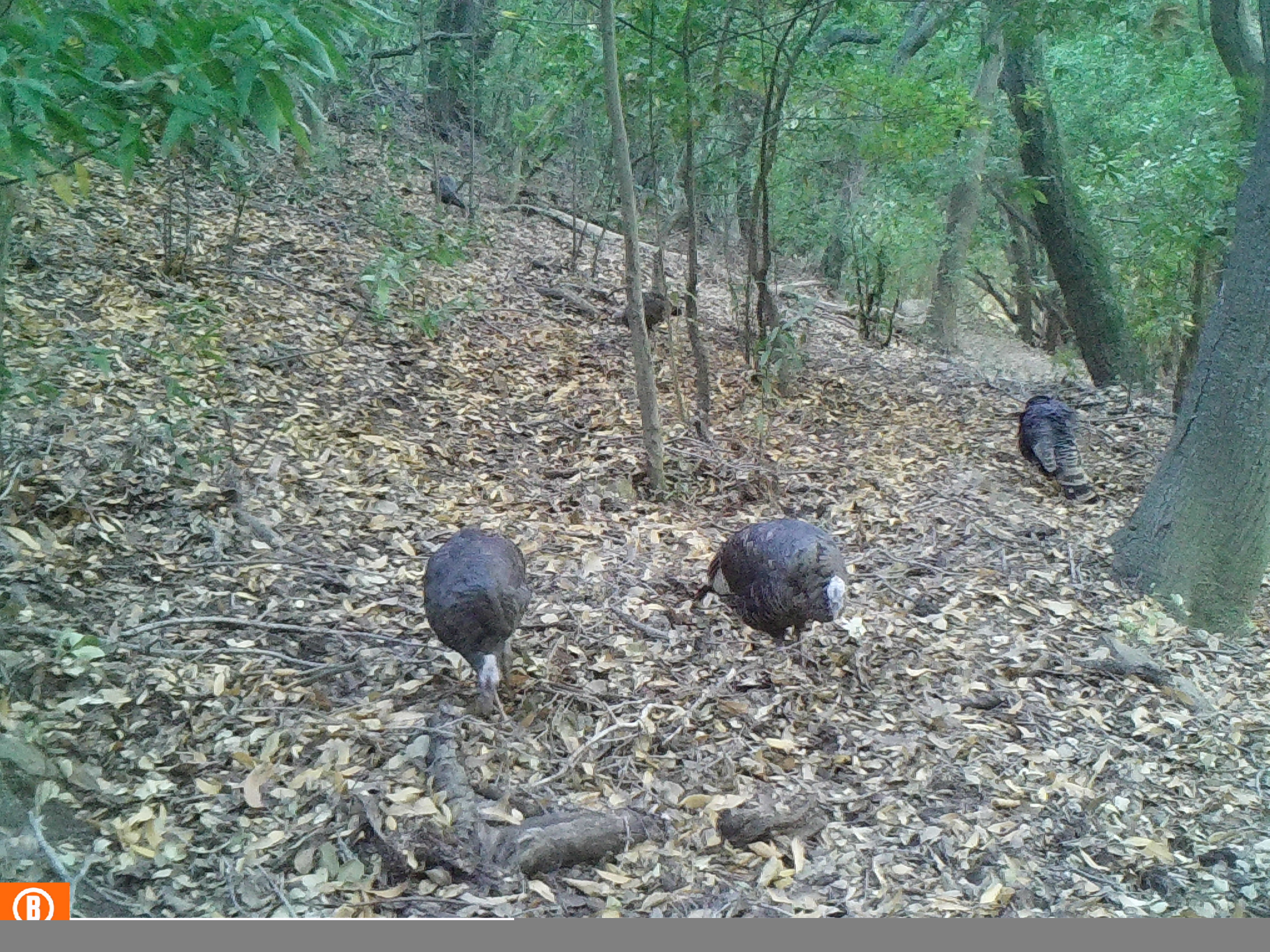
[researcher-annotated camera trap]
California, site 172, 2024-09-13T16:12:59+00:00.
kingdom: Animalia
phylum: Chordata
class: Aves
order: Galliformes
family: Phasianidae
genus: Meleagris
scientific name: Meleagris gallopavo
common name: turkey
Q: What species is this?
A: Turkey (Meleagris gallopavo).